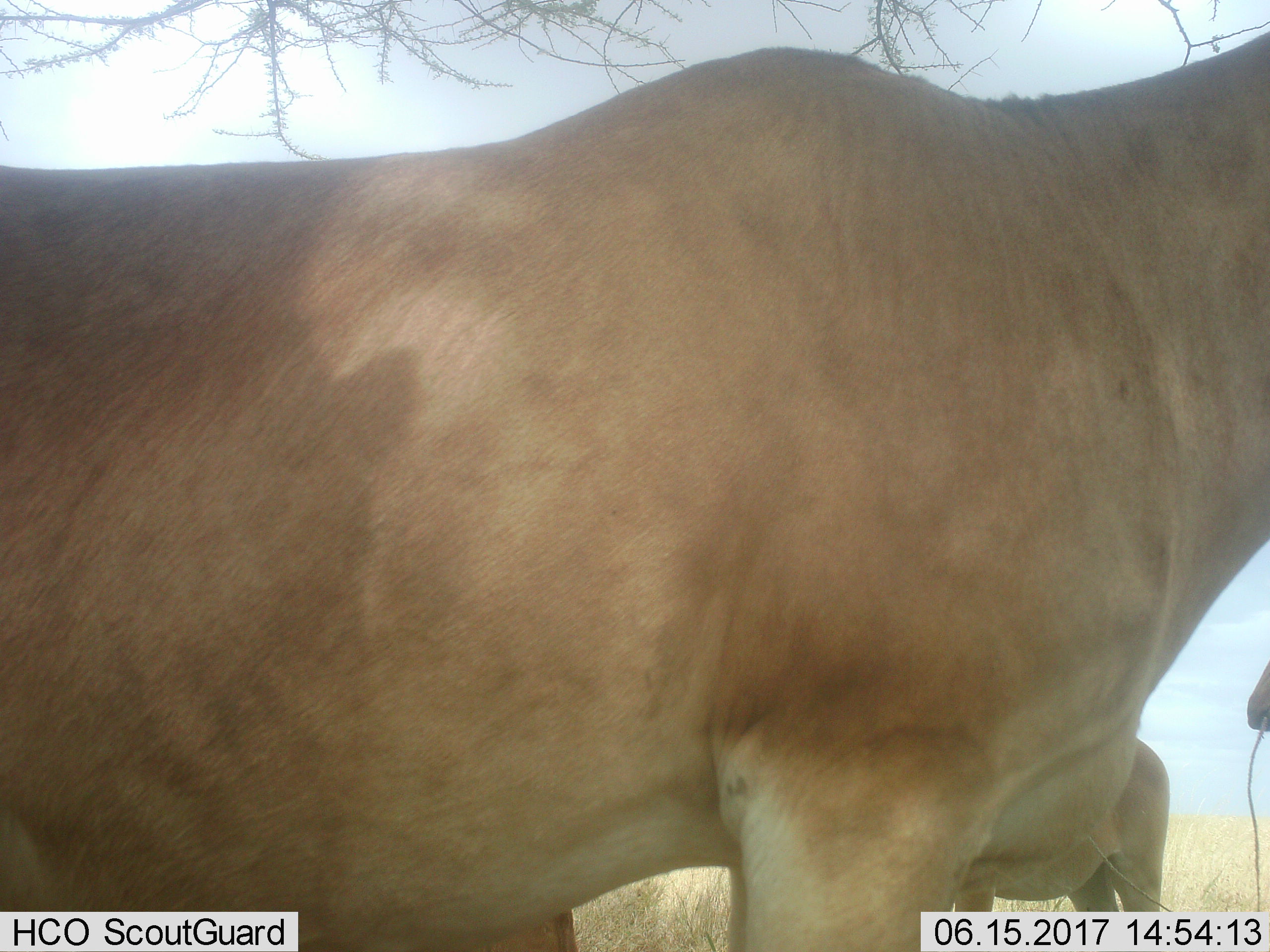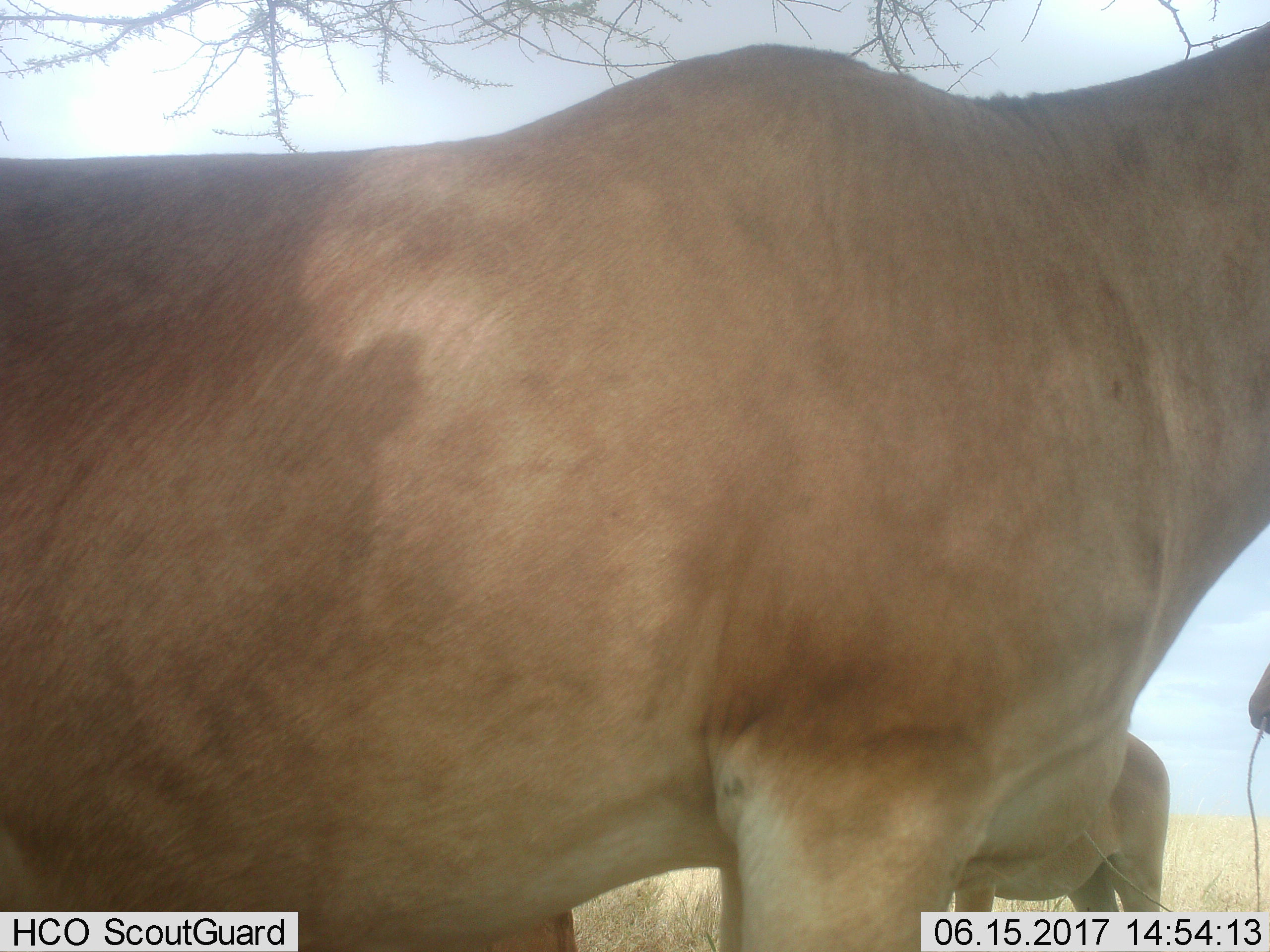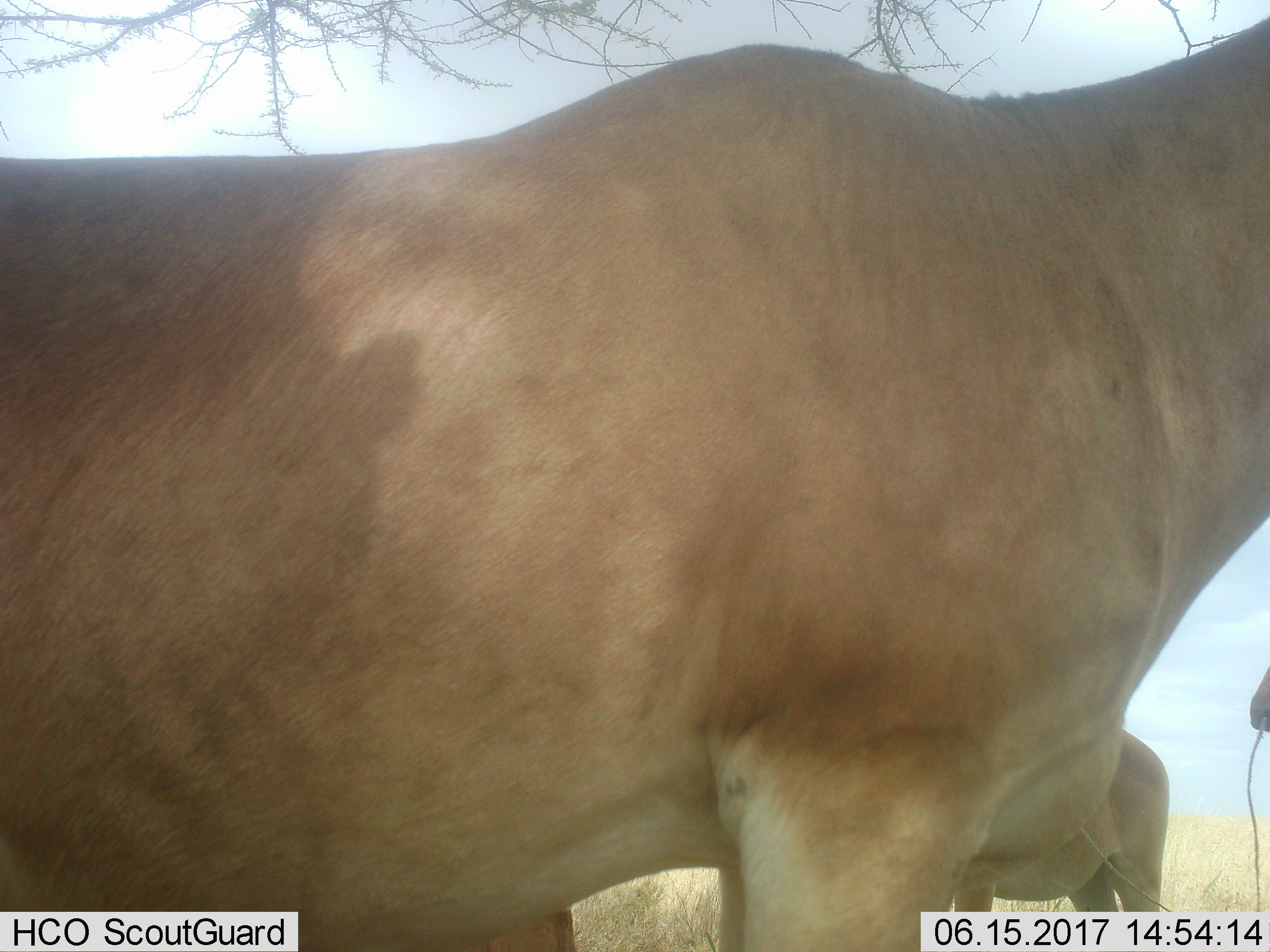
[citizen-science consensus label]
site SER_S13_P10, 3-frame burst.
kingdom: Animalia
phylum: Chordata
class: Mammalia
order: Artiodactyla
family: Bovidae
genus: Alcelaphus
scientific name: Alcelaphus buselaphus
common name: hartebeest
Hartebeest (Alcelaphus buselaphus), count 4. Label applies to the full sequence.